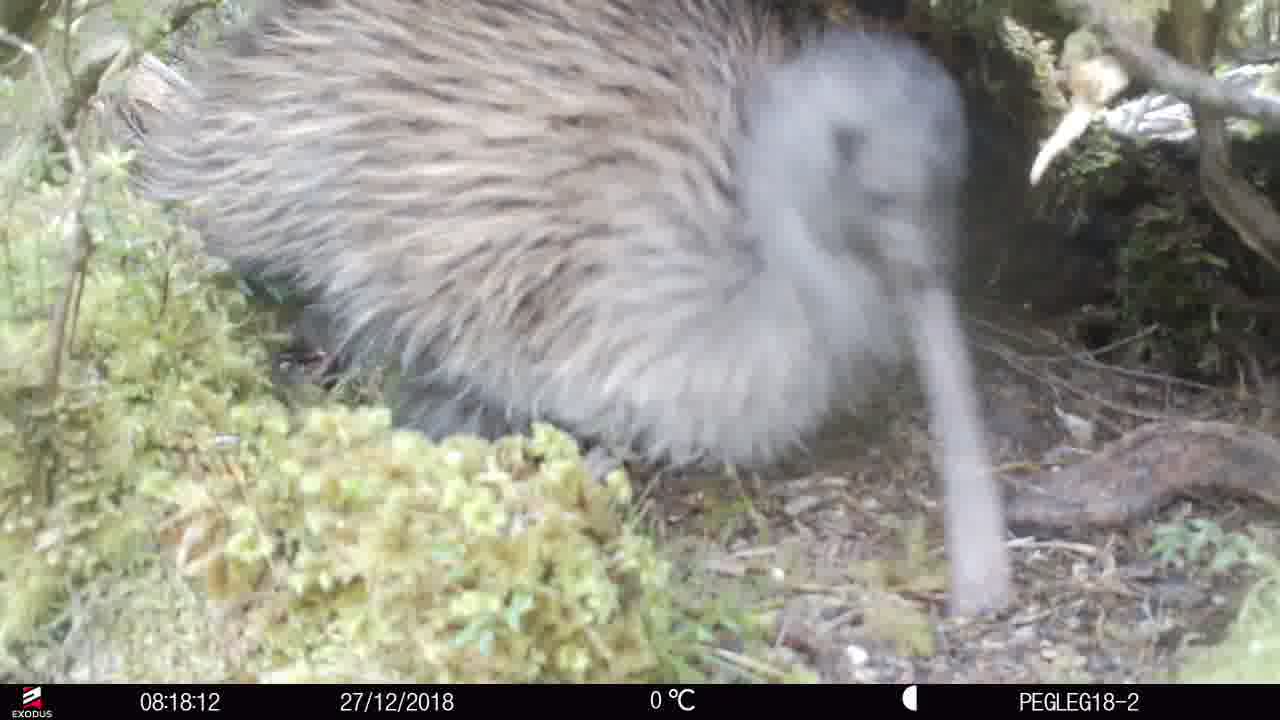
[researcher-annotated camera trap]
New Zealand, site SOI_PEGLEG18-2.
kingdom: Animalia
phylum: Chordata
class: Aves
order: Apterygiformes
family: Apterygidae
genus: Apteryx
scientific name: Apteryx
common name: kiwi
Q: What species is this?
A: Kiwi (Apteryx).